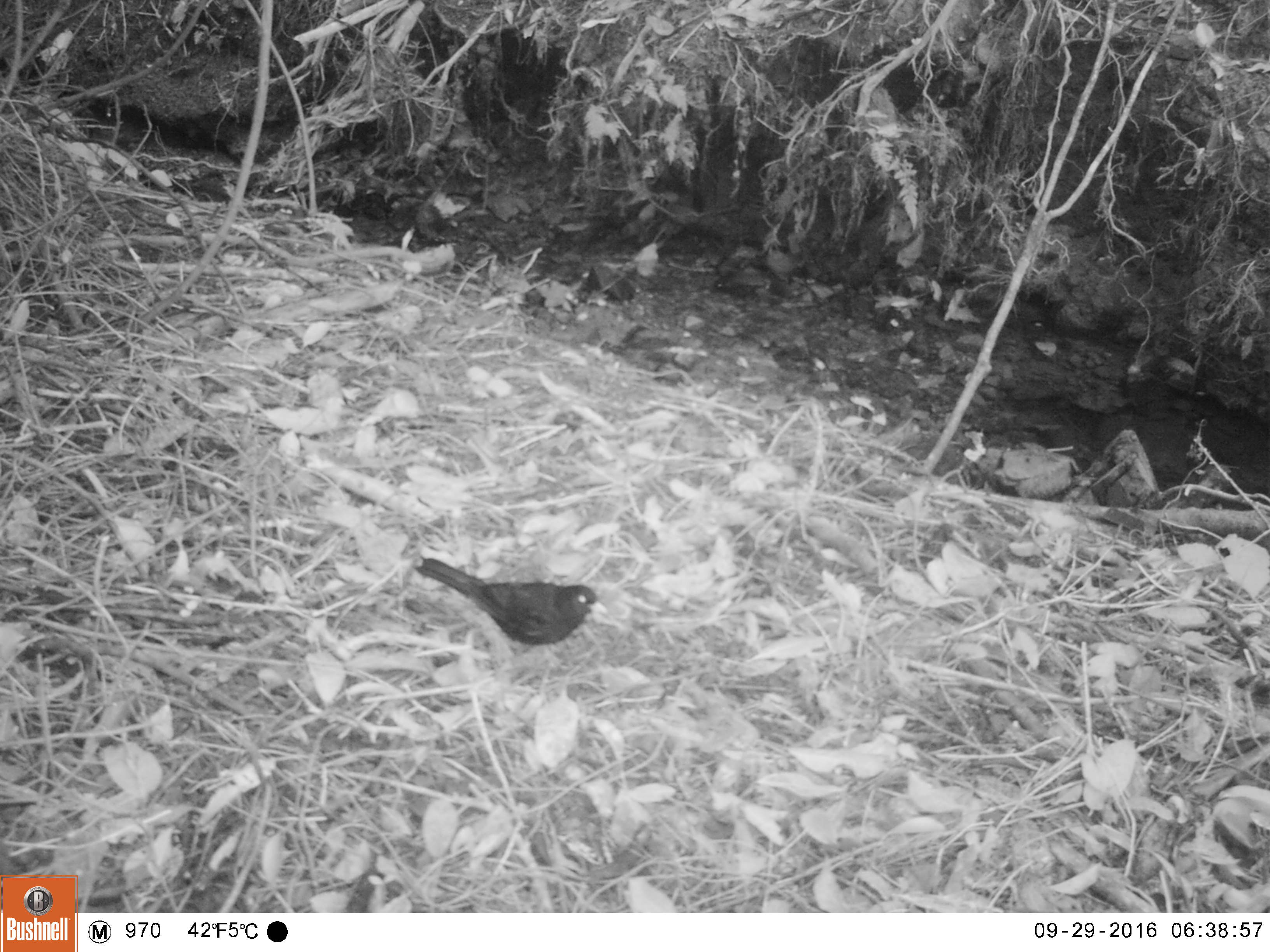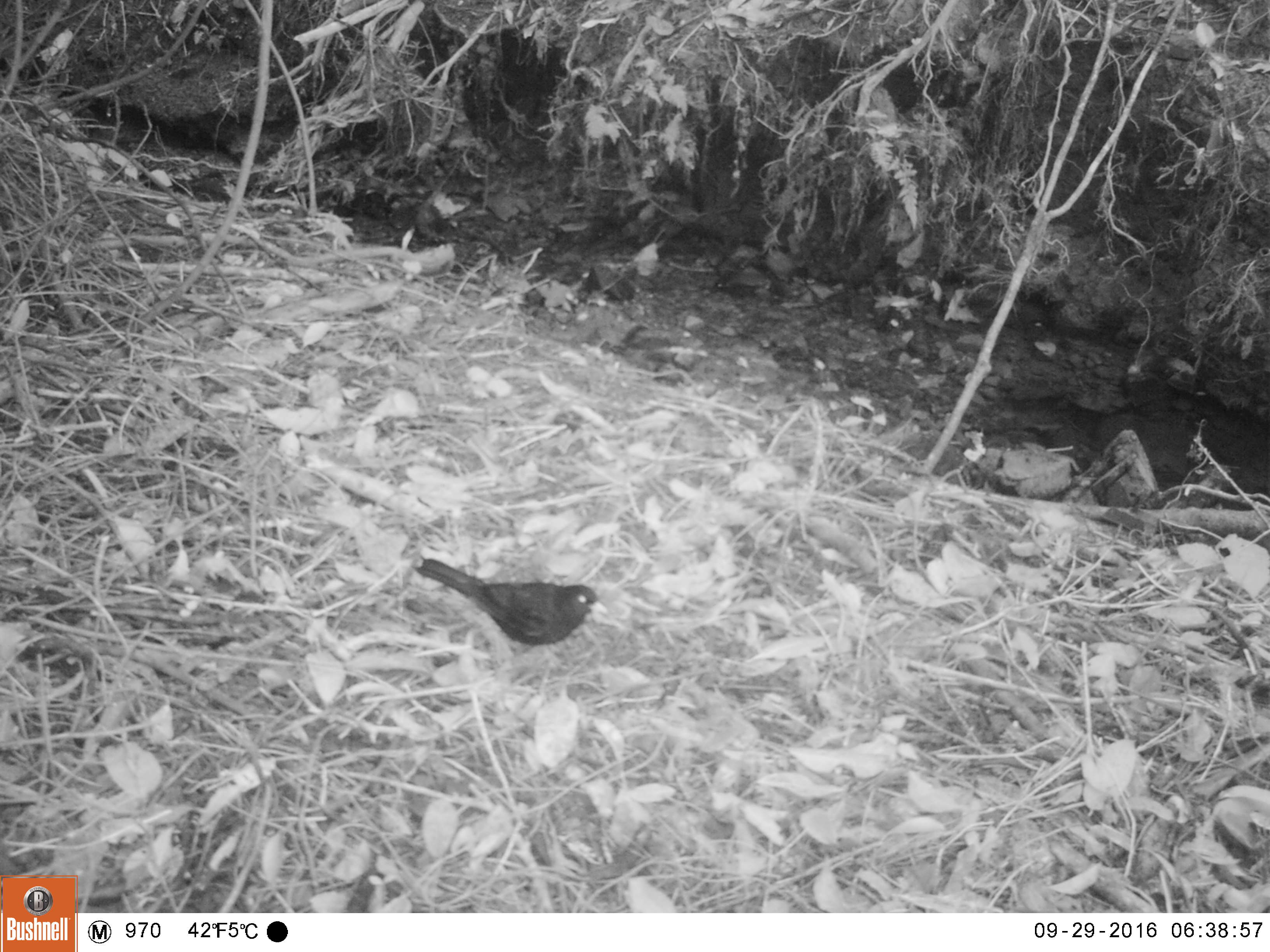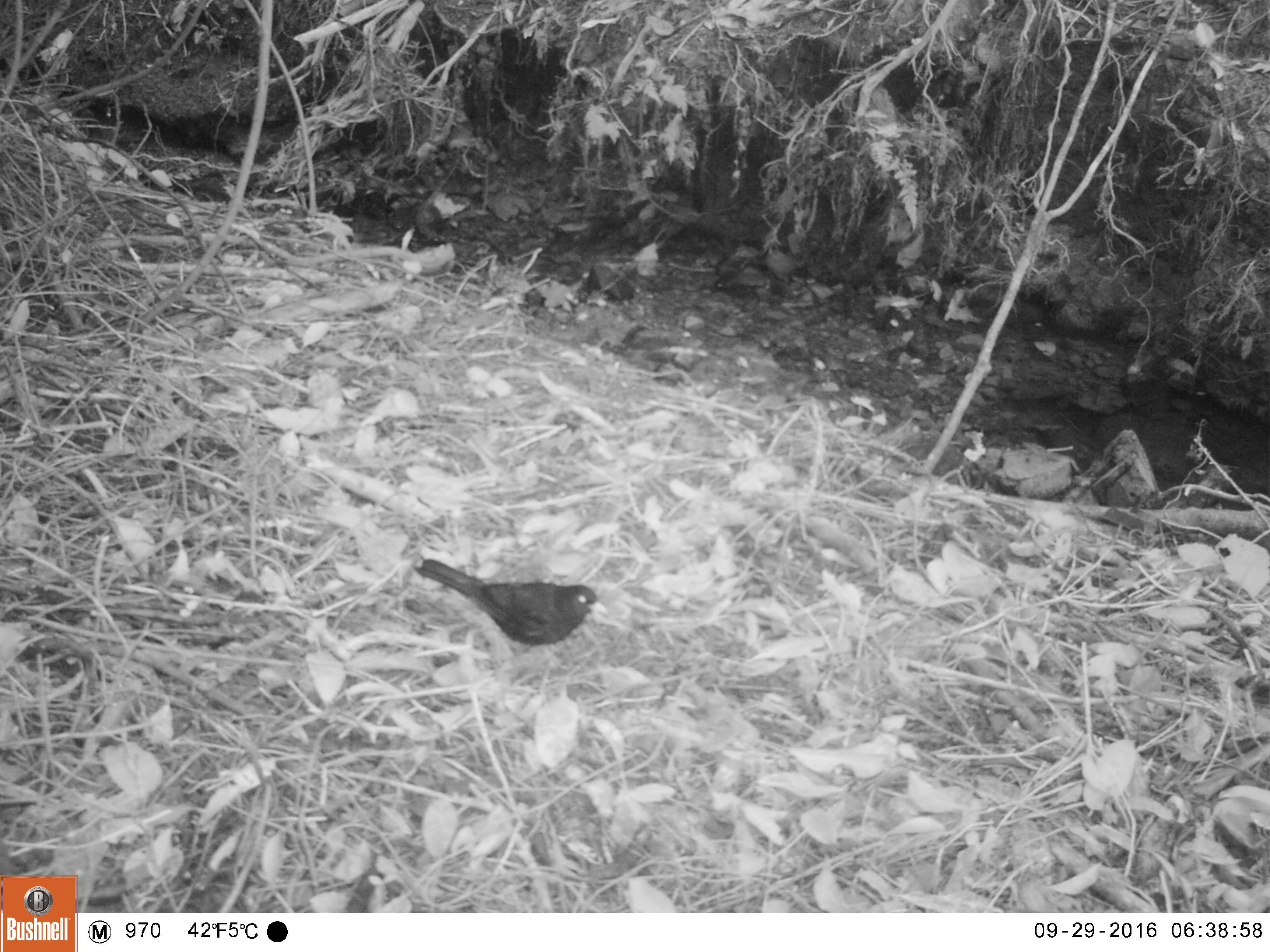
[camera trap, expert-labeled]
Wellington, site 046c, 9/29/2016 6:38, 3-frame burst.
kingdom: Animalia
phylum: Chordata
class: Aves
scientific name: Aves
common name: bird